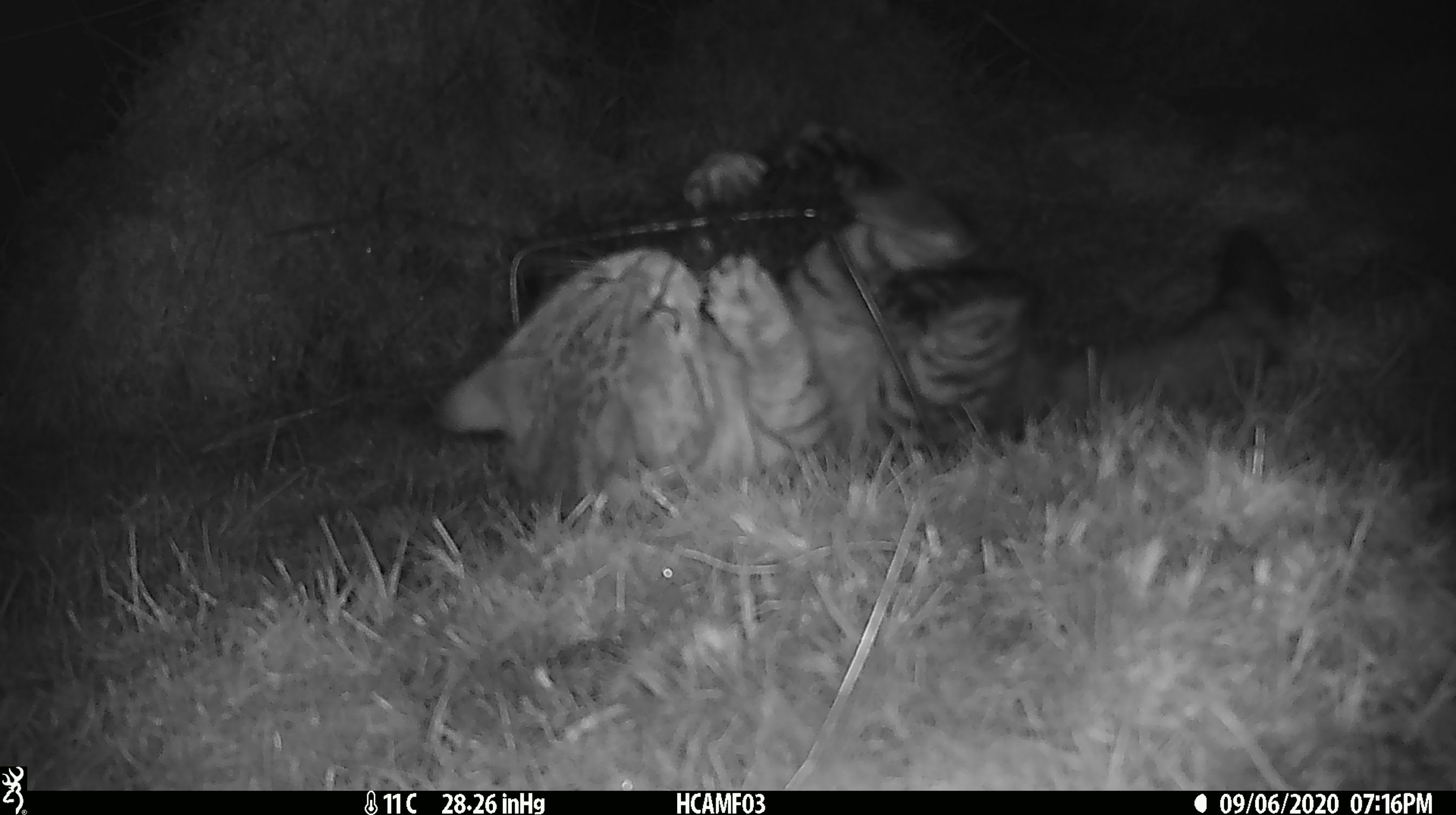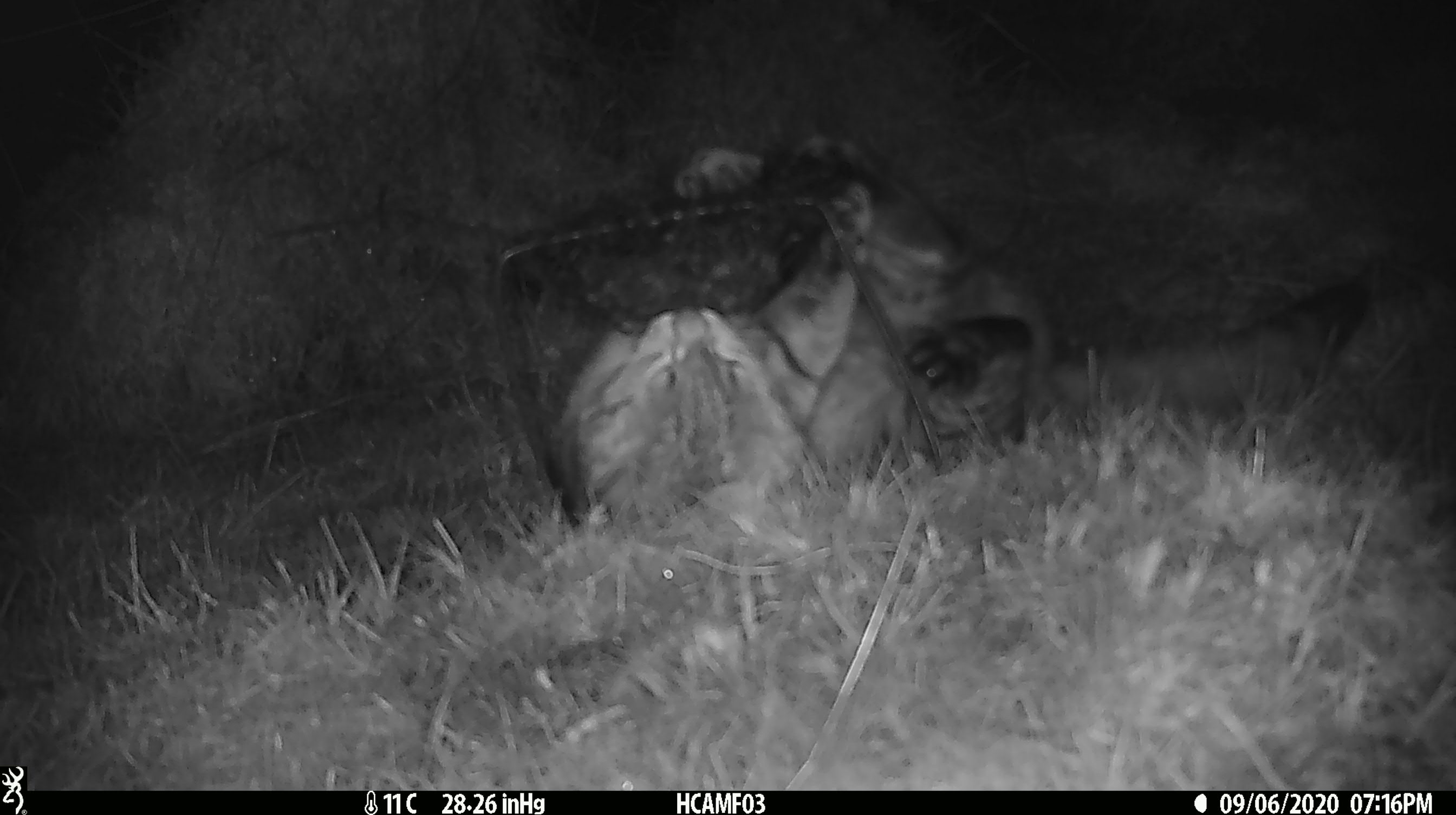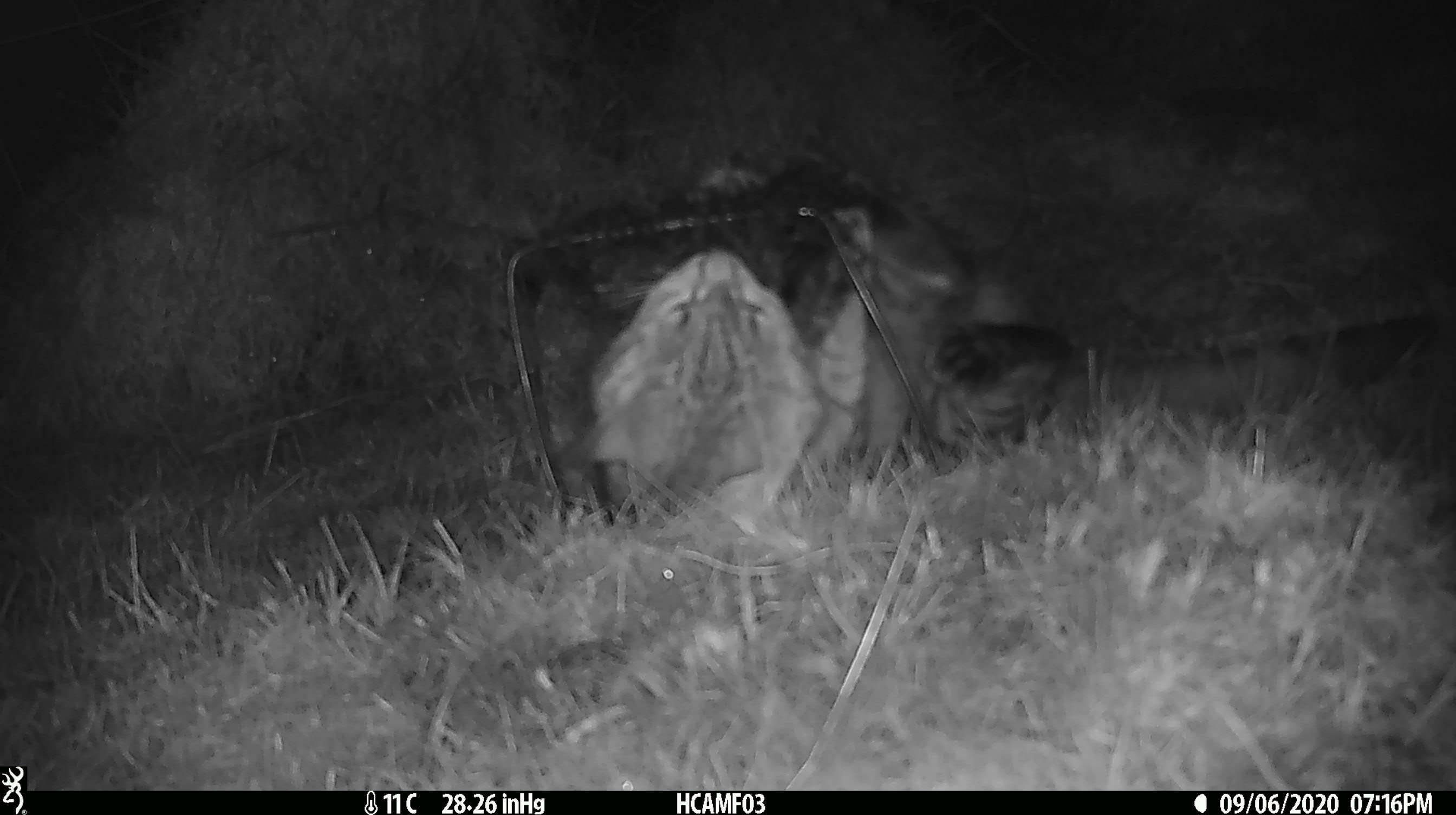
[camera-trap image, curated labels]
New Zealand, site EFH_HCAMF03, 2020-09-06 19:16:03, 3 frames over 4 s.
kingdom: Animalia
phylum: Chordata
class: Mammalia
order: Carnivora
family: Felidae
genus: Felis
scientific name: Felis catus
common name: domestic cat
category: cat